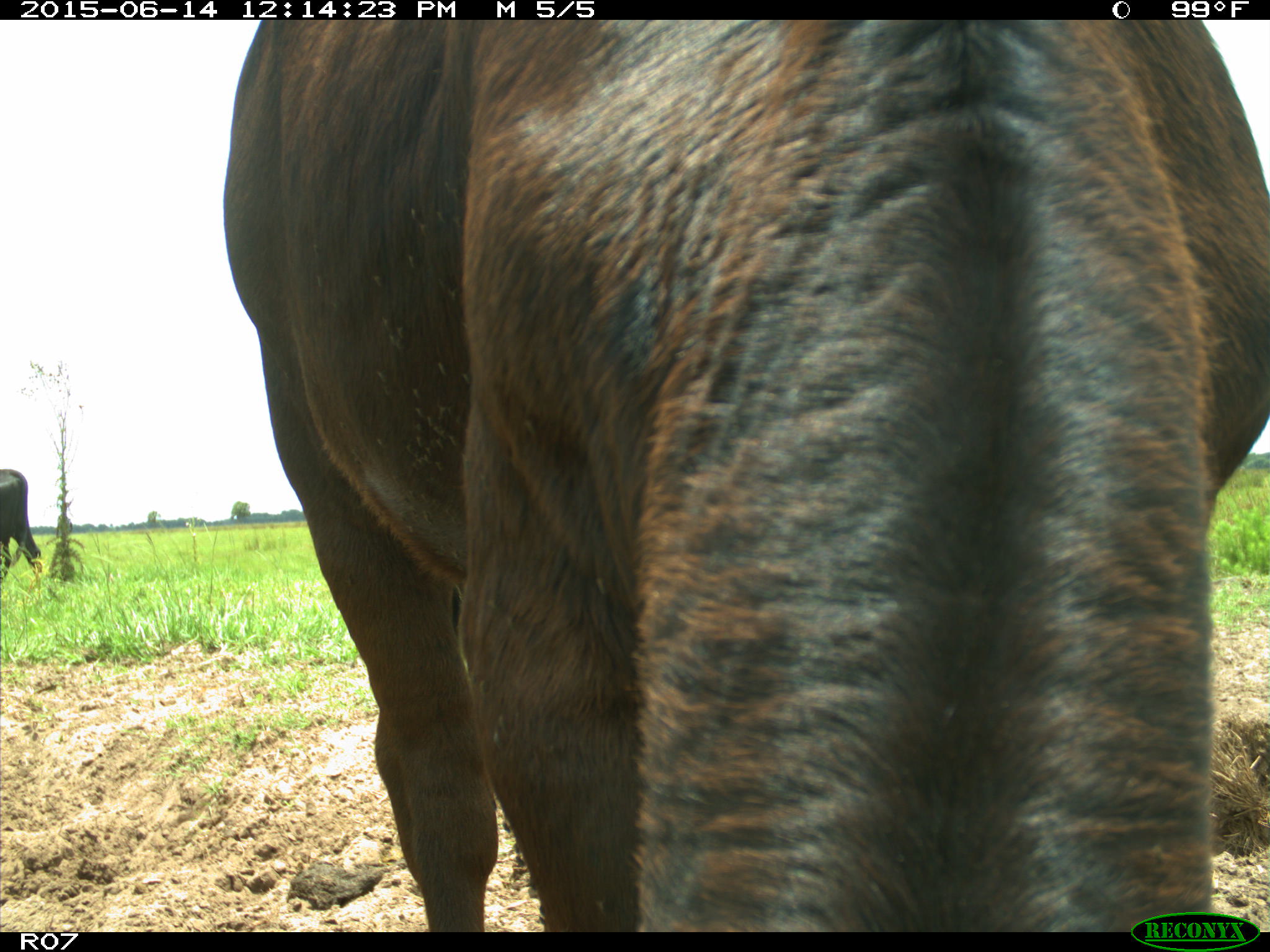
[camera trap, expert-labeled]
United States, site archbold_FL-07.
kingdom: Animalia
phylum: Chordata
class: Mammalia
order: Artiodactyla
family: Bovidae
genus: Bos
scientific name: Bos taurus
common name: domestic cow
Bos taurus (domestic cow).